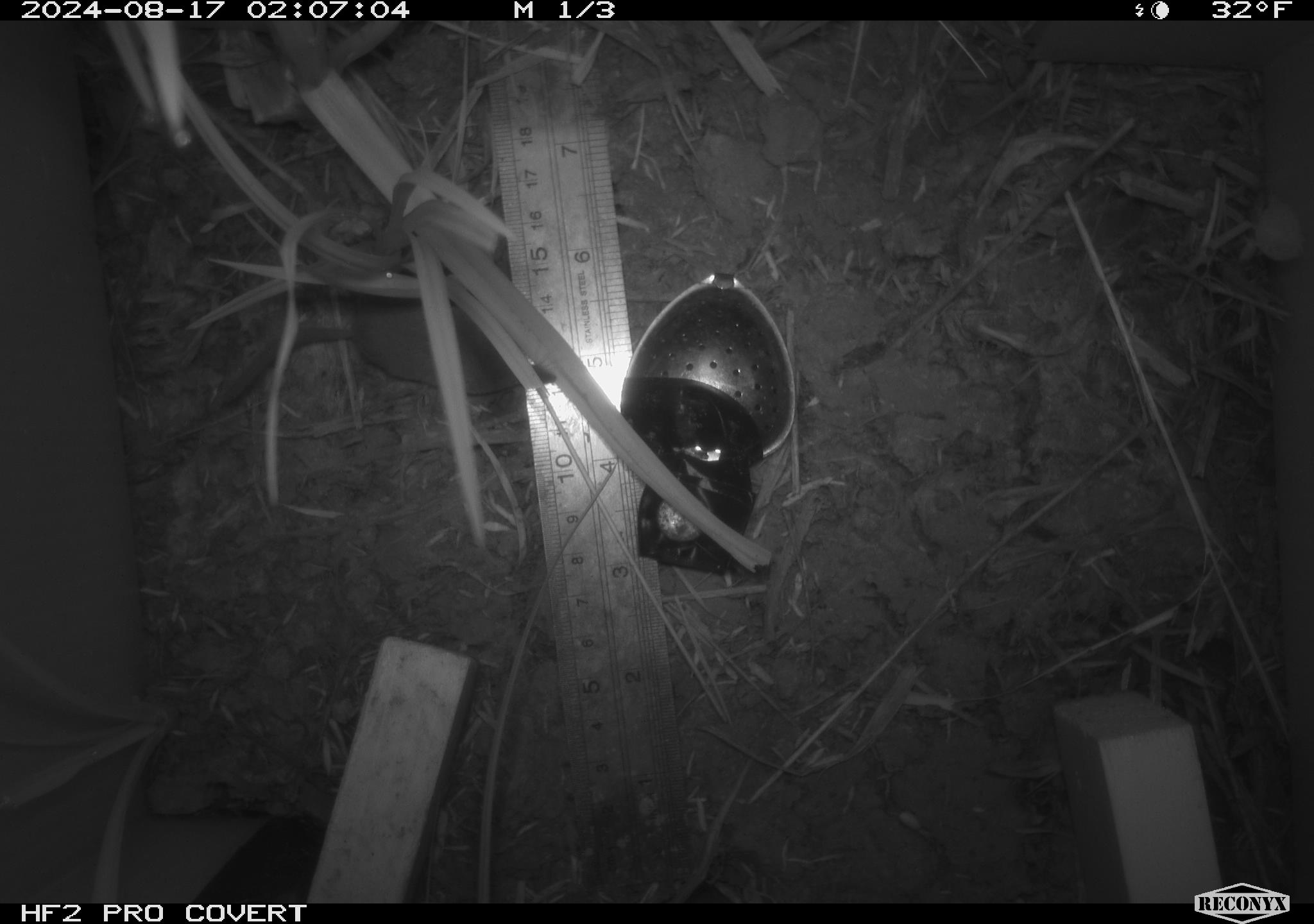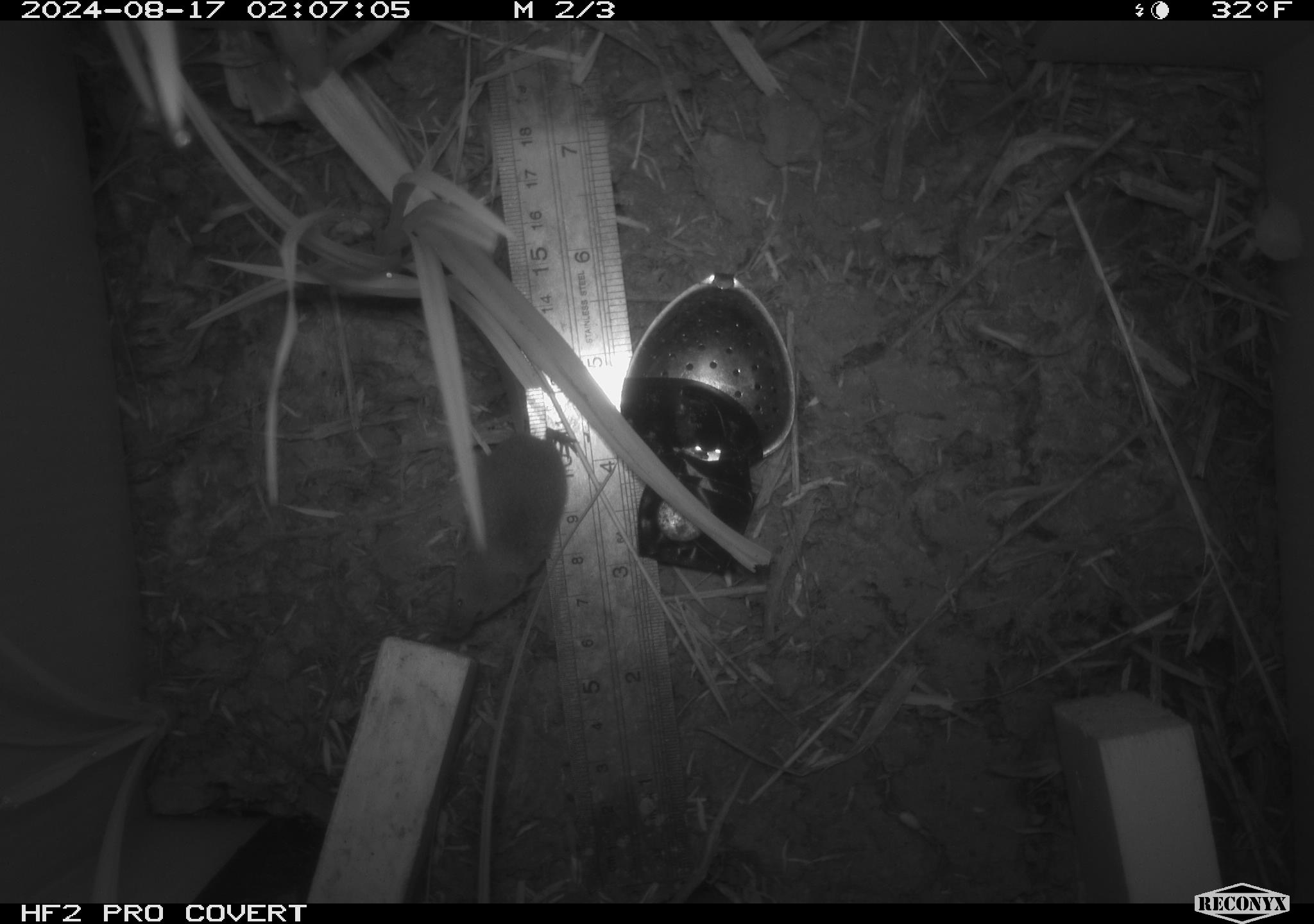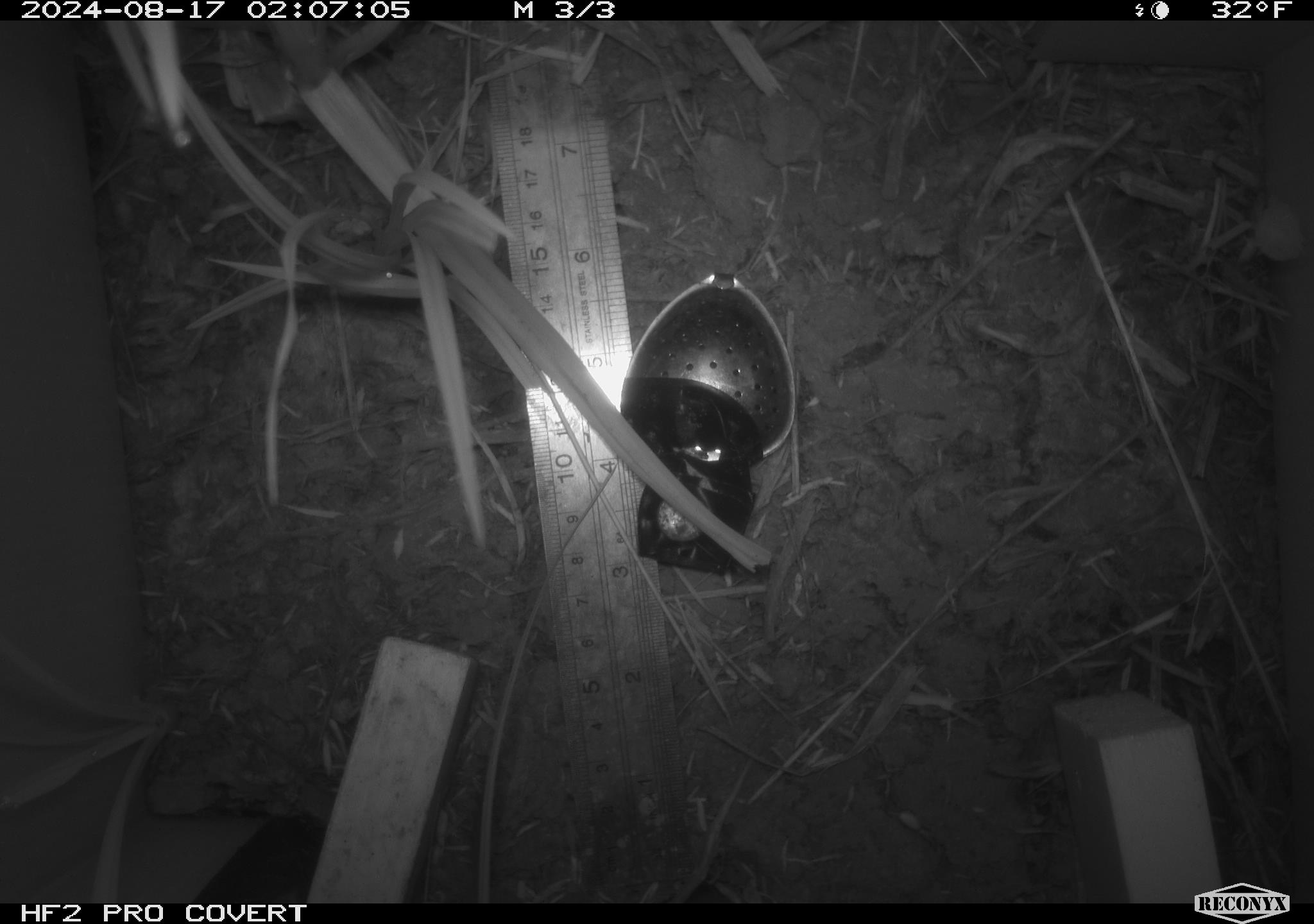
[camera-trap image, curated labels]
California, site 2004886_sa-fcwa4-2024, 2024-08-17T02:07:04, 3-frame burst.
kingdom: Animalia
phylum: Chordata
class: Mammalia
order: Rodentia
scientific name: Rodentia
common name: rodent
Rodent (Rodentia).